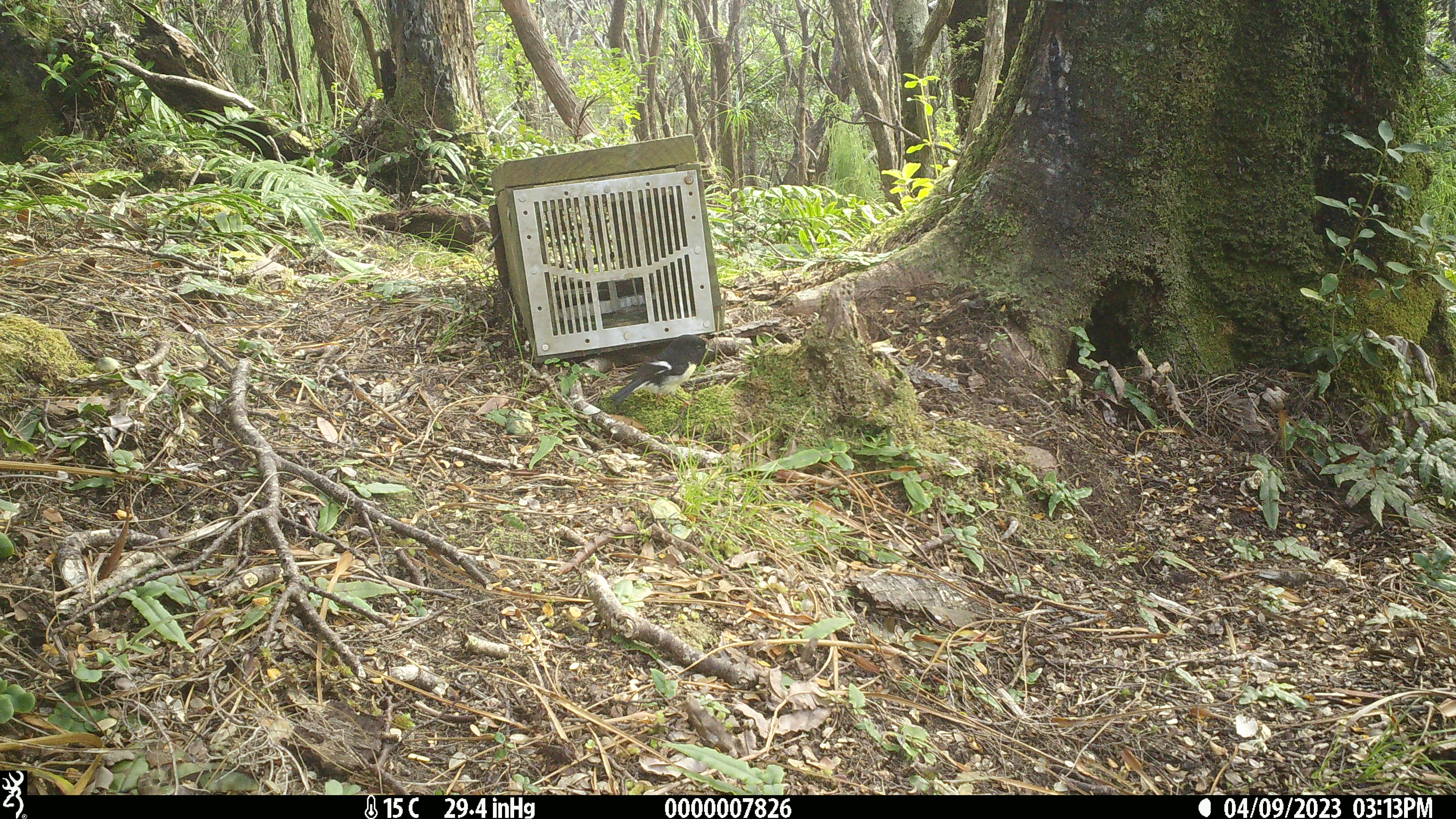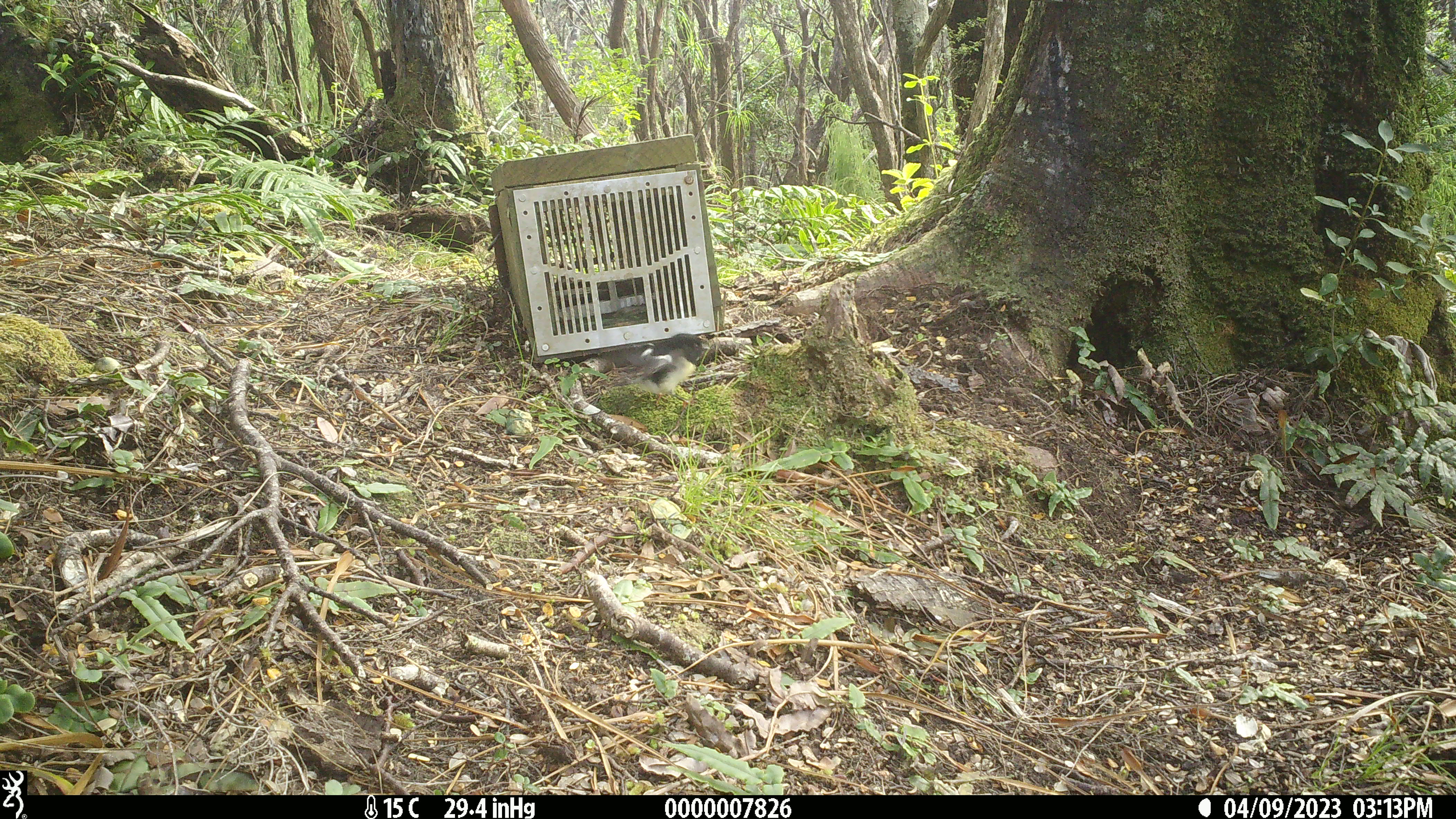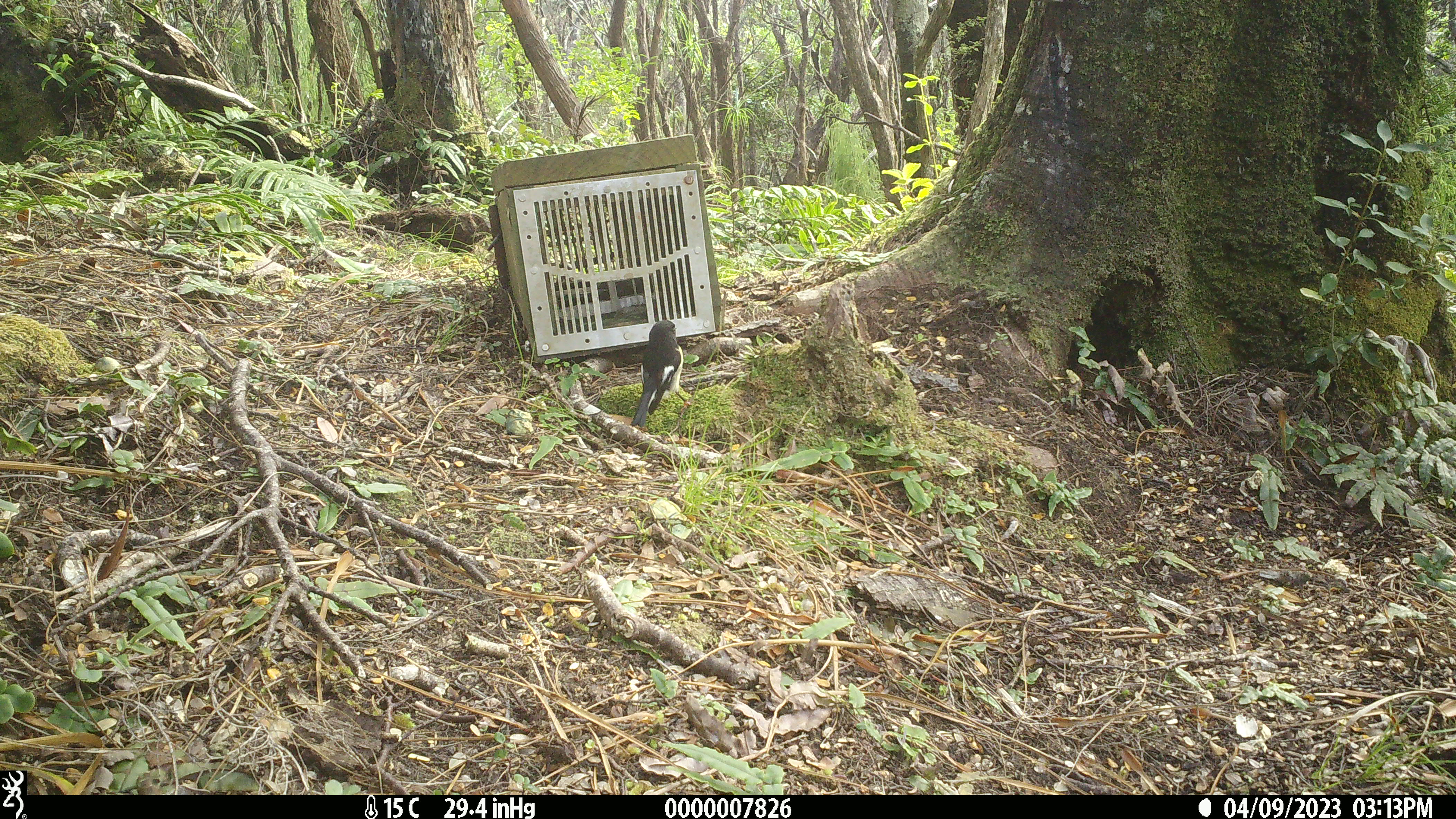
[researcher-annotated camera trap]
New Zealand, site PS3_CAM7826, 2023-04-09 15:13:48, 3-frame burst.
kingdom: Animalia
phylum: Chordata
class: Aves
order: Passeriformes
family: Petroicidae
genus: Petroica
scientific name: Petroica macrocephala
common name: tomtit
Tomtit (Petroica macrocephala).